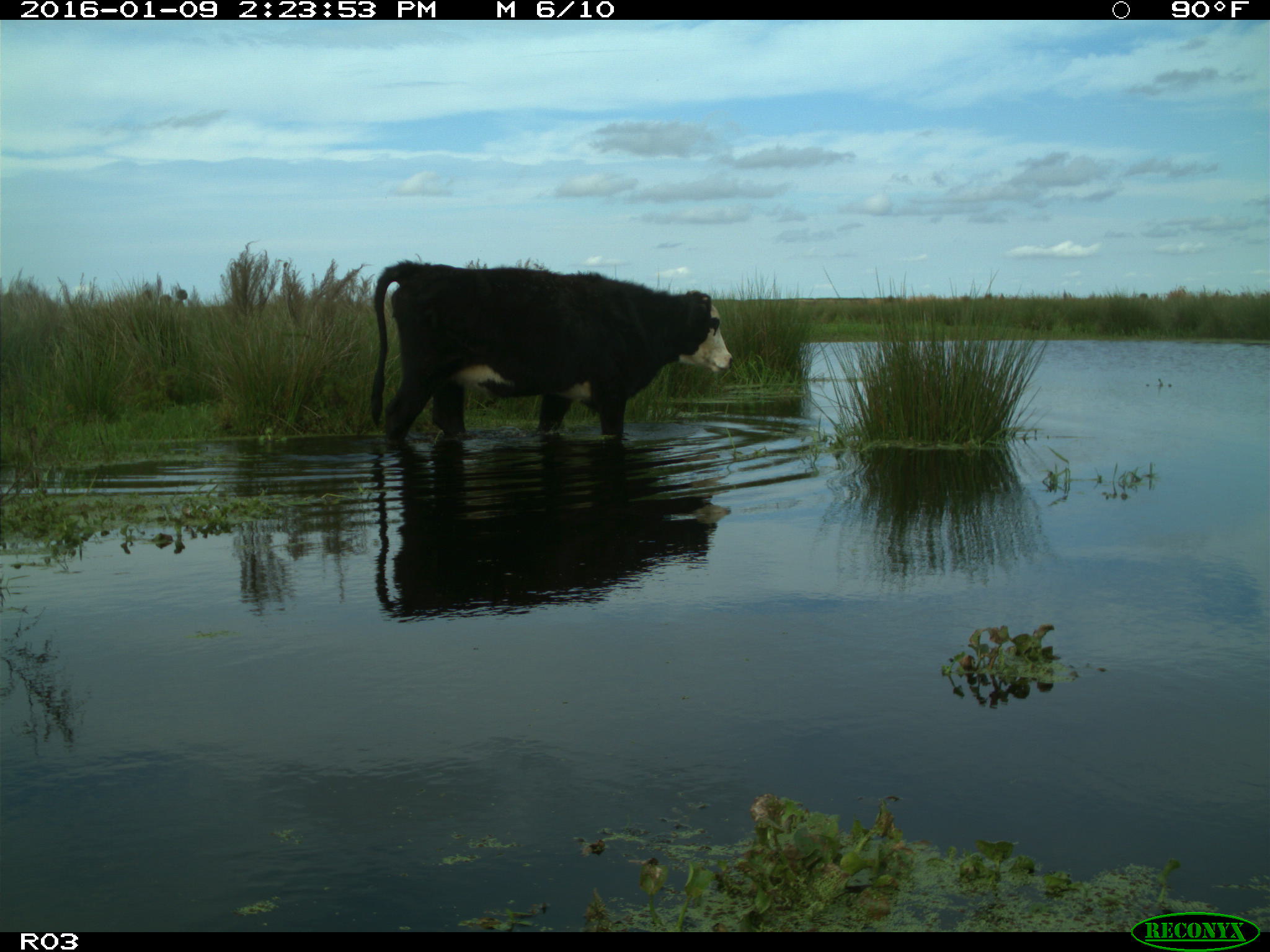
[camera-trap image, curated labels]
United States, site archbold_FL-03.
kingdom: Animalia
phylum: Chordata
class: Mammalia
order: Artiodactyla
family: Bovidae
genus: Bos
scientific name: Bos taurus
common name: domestic cow